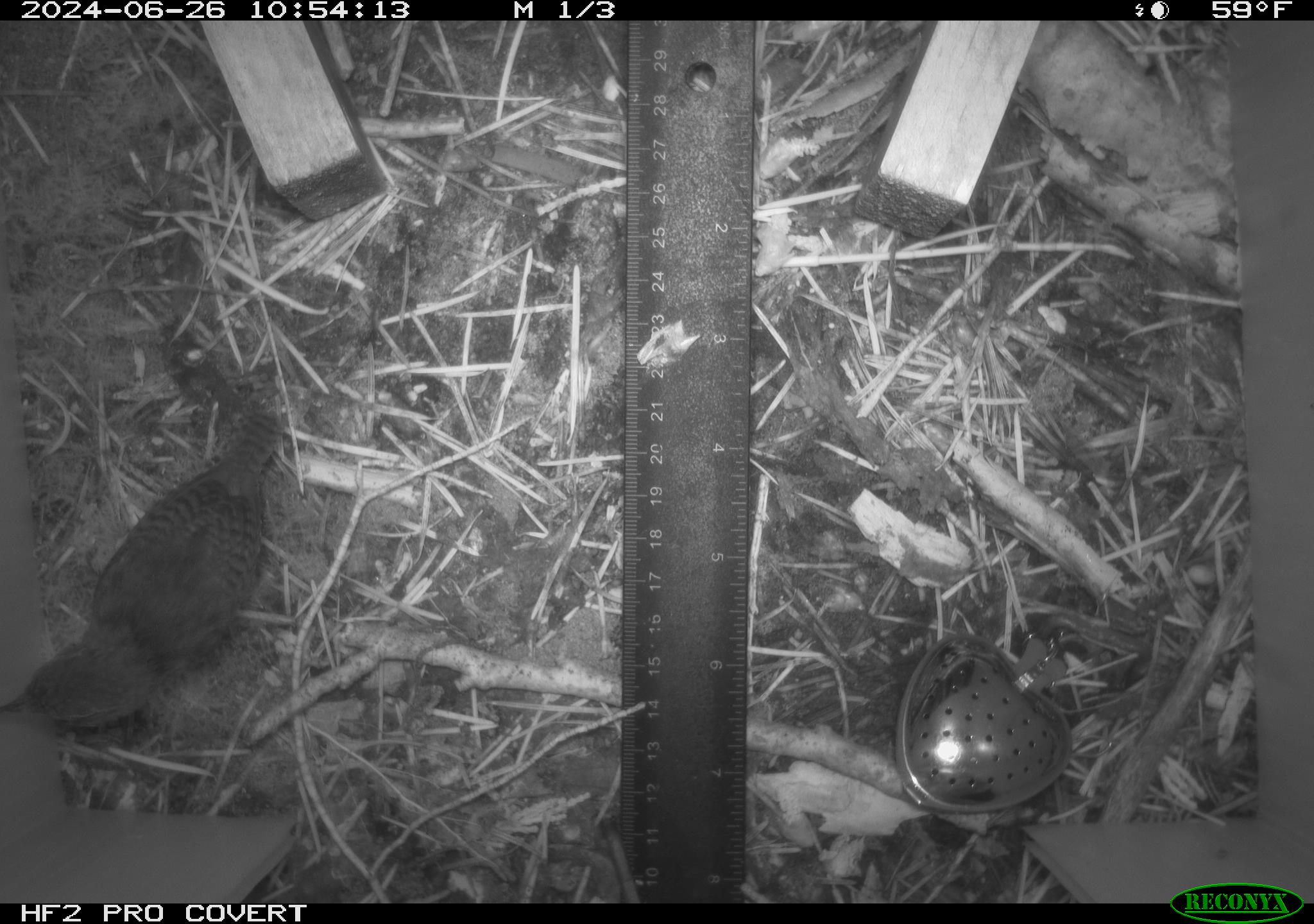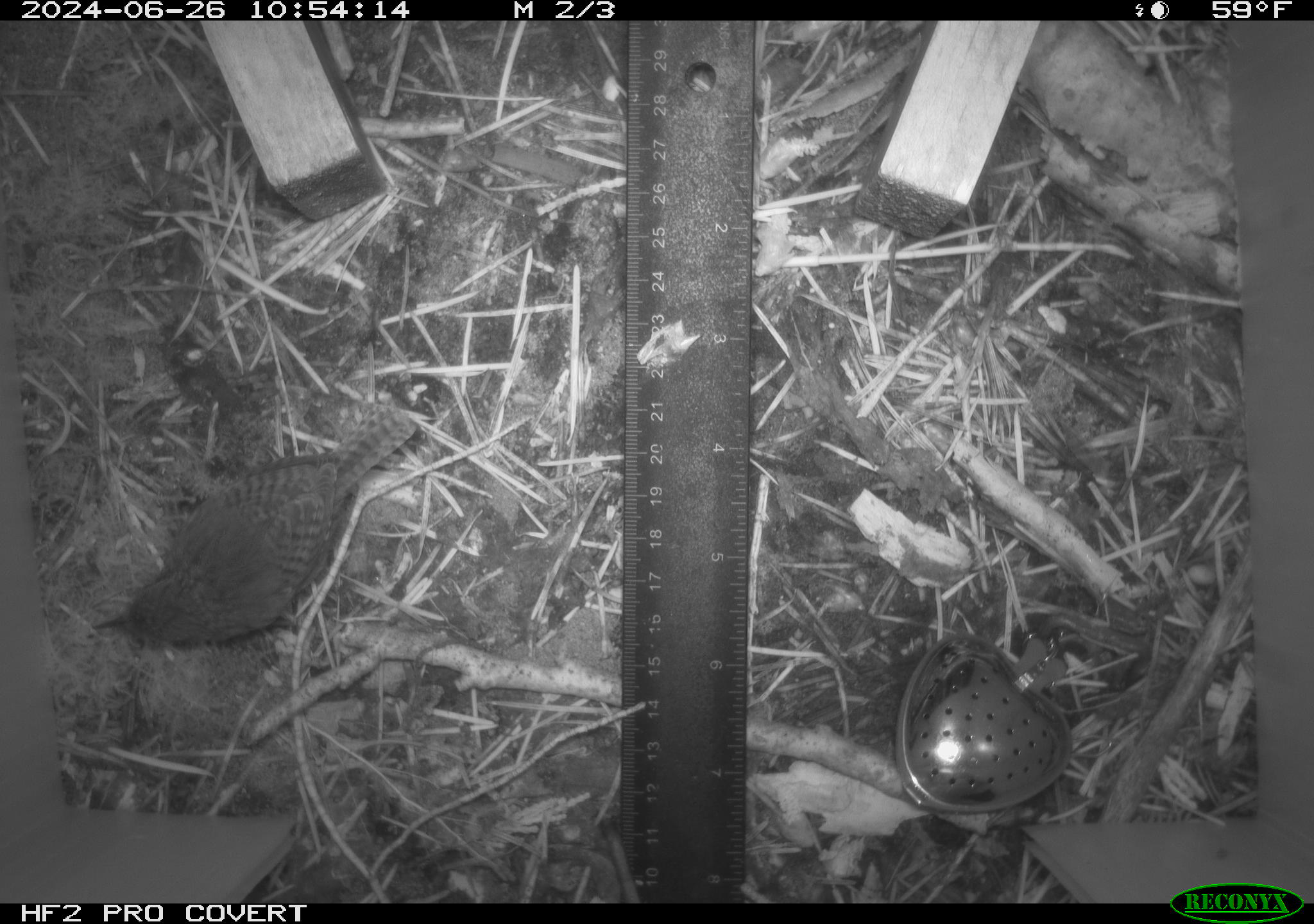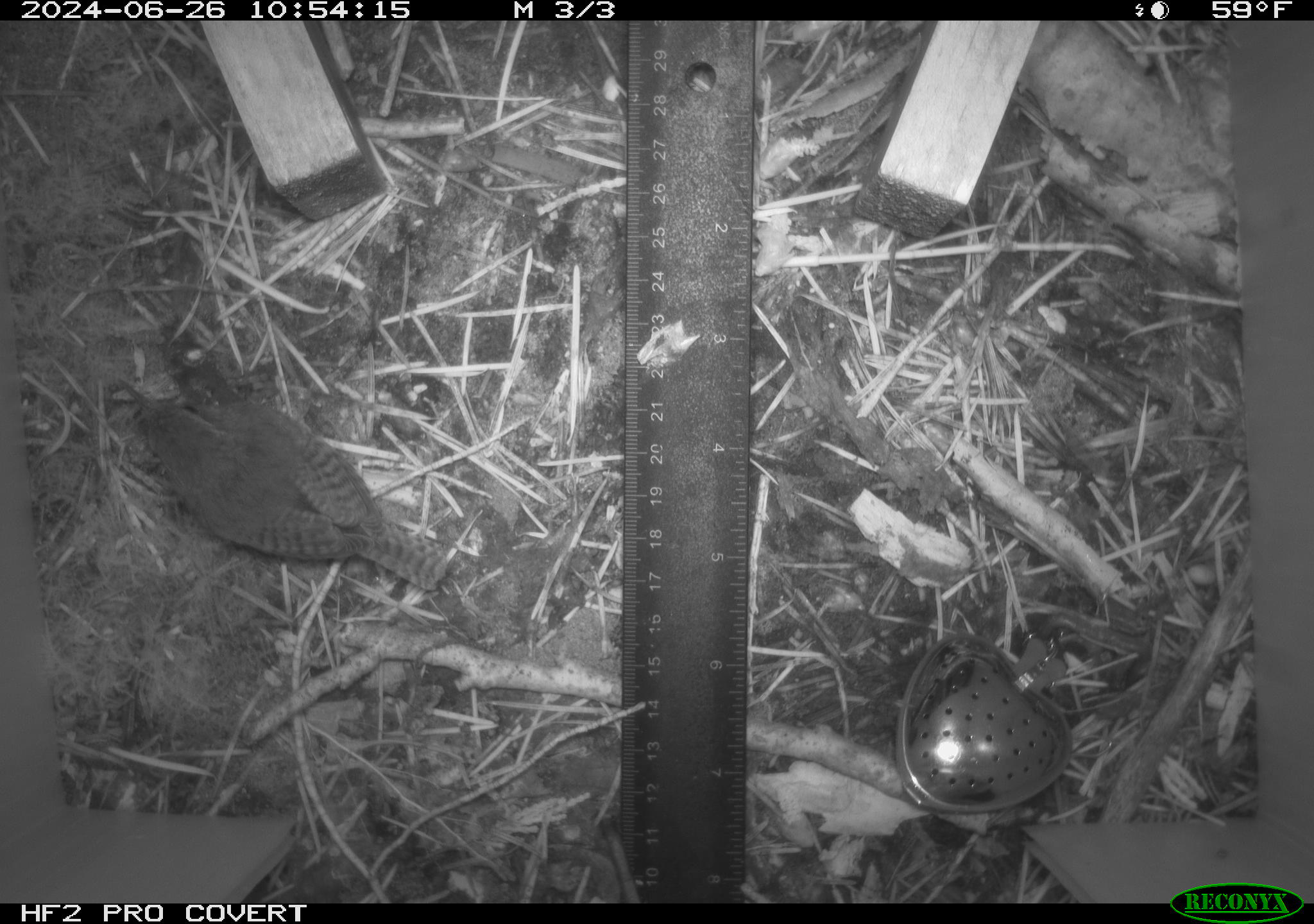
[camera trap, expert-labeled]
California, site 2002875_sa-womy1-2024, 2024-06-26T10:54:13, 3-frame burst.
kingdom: Animalia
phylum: Chordata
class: Aves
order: Passeriformes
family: Troglodytidae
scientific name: Troglodytidae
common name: wren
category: troglodytidae family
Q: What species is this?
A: Troglodytidae family (wren) (Troglodytidae).